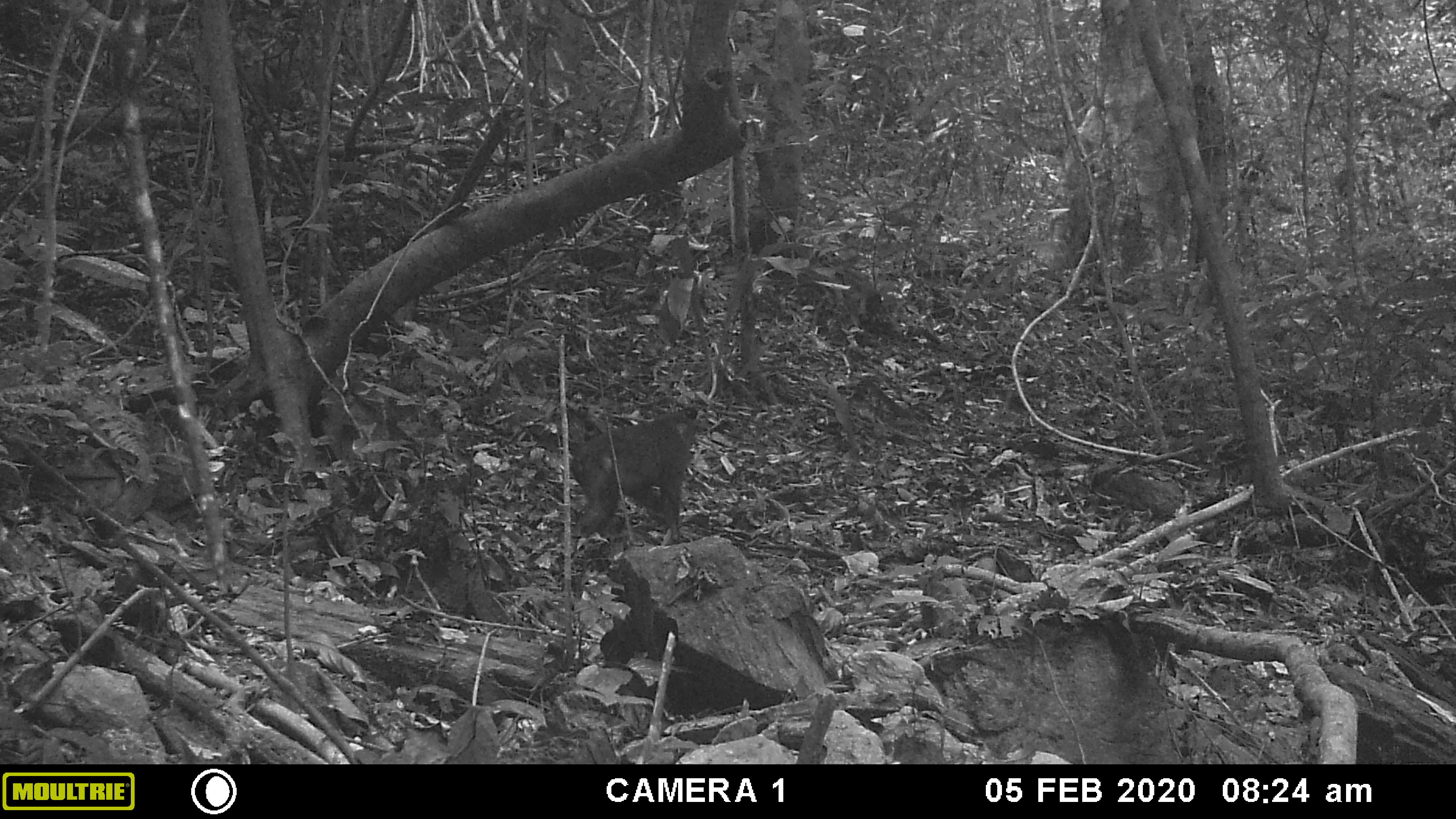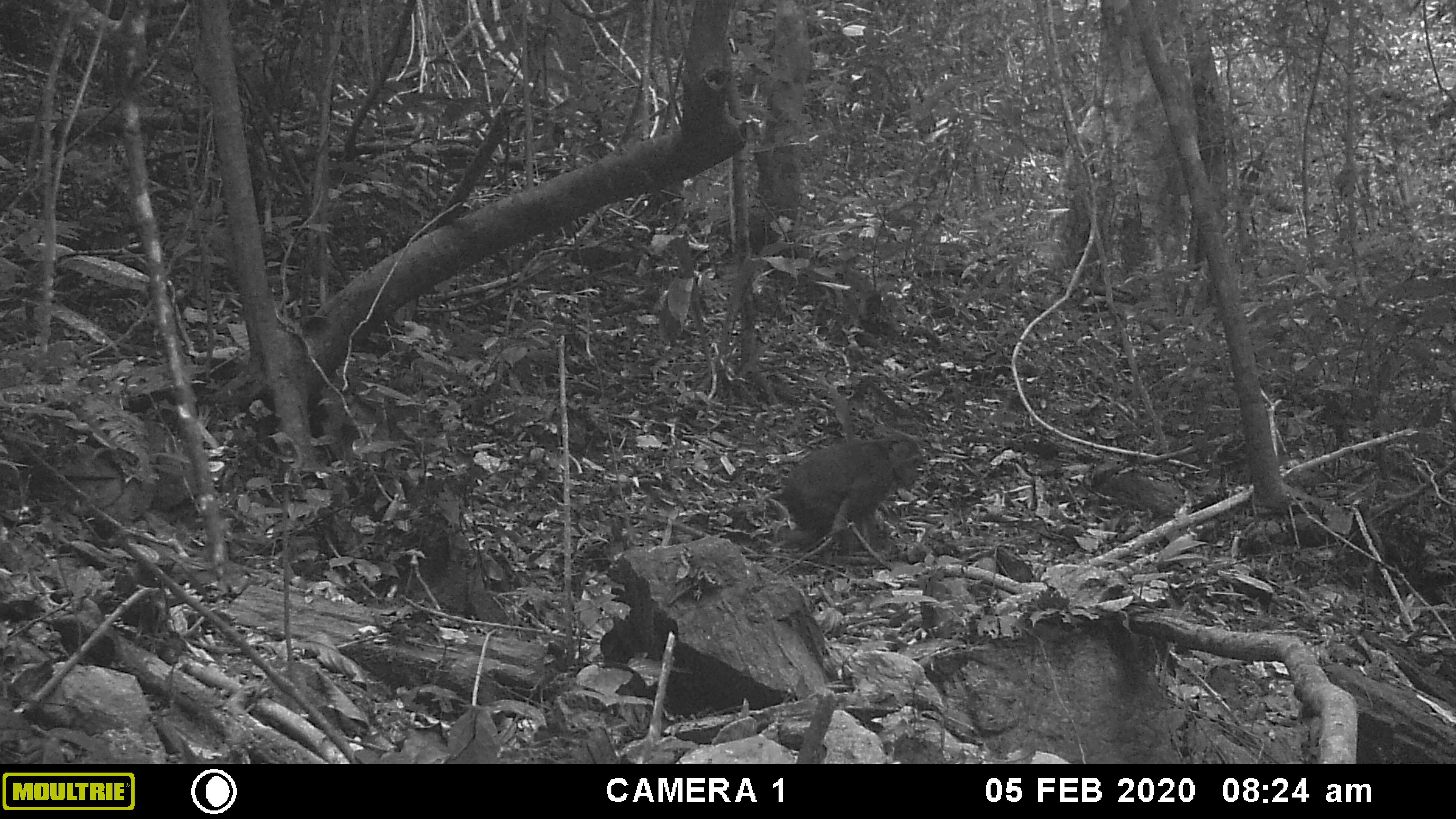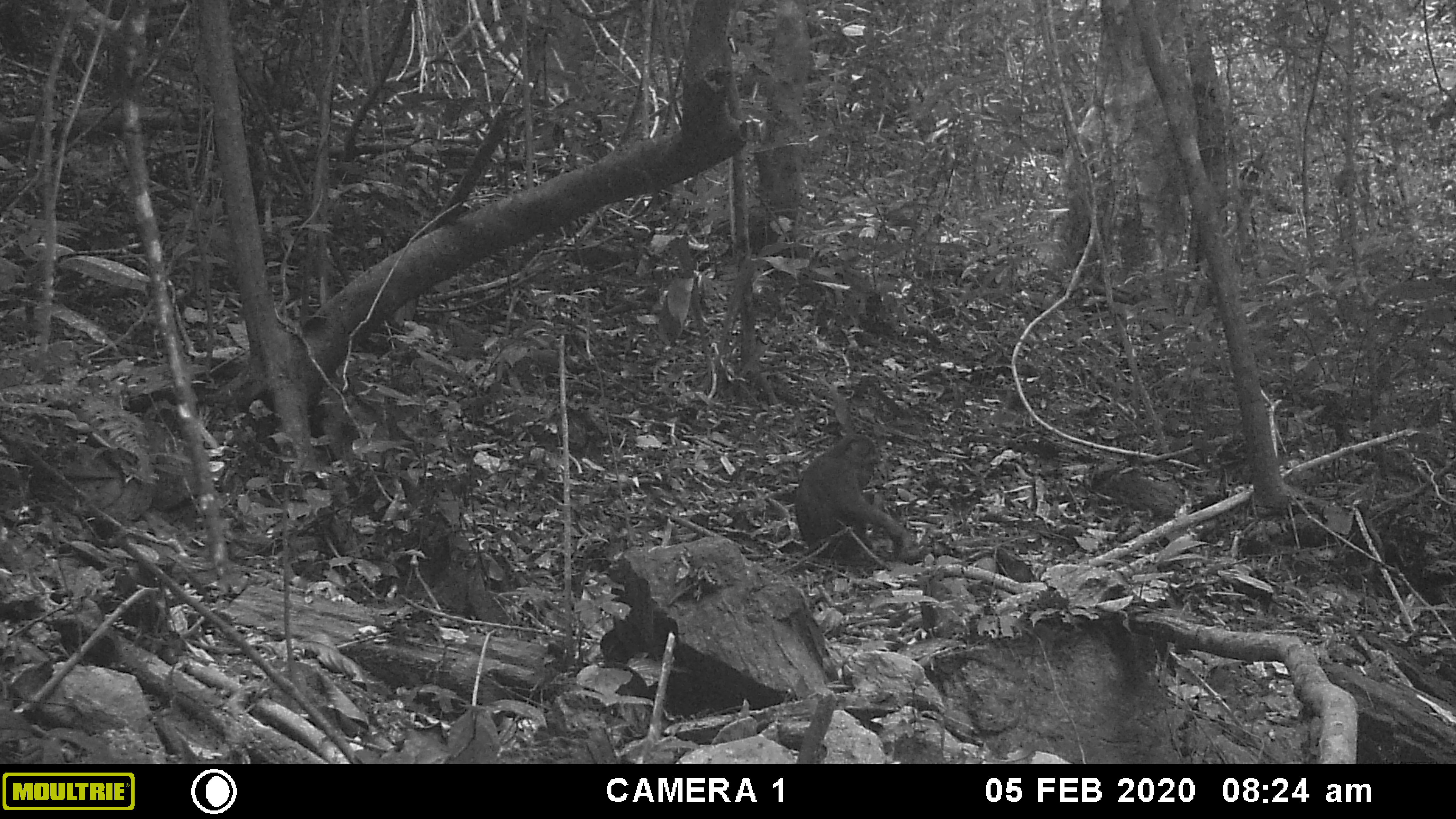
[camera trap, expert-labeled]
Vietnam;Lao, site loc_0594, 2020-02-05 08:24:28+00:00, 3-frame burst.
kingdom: Animalia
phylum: Chordata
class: Mammalia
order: Primates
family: Cercopithecidae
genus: Macaca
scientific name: Macaca arctoides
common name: stump-tailed macaque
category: stump tailed macaque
Stump tailed macaque (stump-tailed macaque) (Macaca arctoides). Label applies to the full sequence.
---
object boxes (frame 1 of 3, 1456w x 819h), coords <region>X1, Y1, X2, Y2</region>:
stump tailed macaque: <region>567, 405, 712, 544</region>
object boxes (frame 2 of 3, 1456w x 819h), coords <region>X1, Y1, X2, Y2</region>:
stump tailed macaque: <region>768, 432, 924, 561</region>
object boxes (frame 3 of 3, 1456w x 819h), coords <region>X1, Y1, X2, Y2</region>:
stump tailed macaque: <region>793, 431, 923, 563</region>